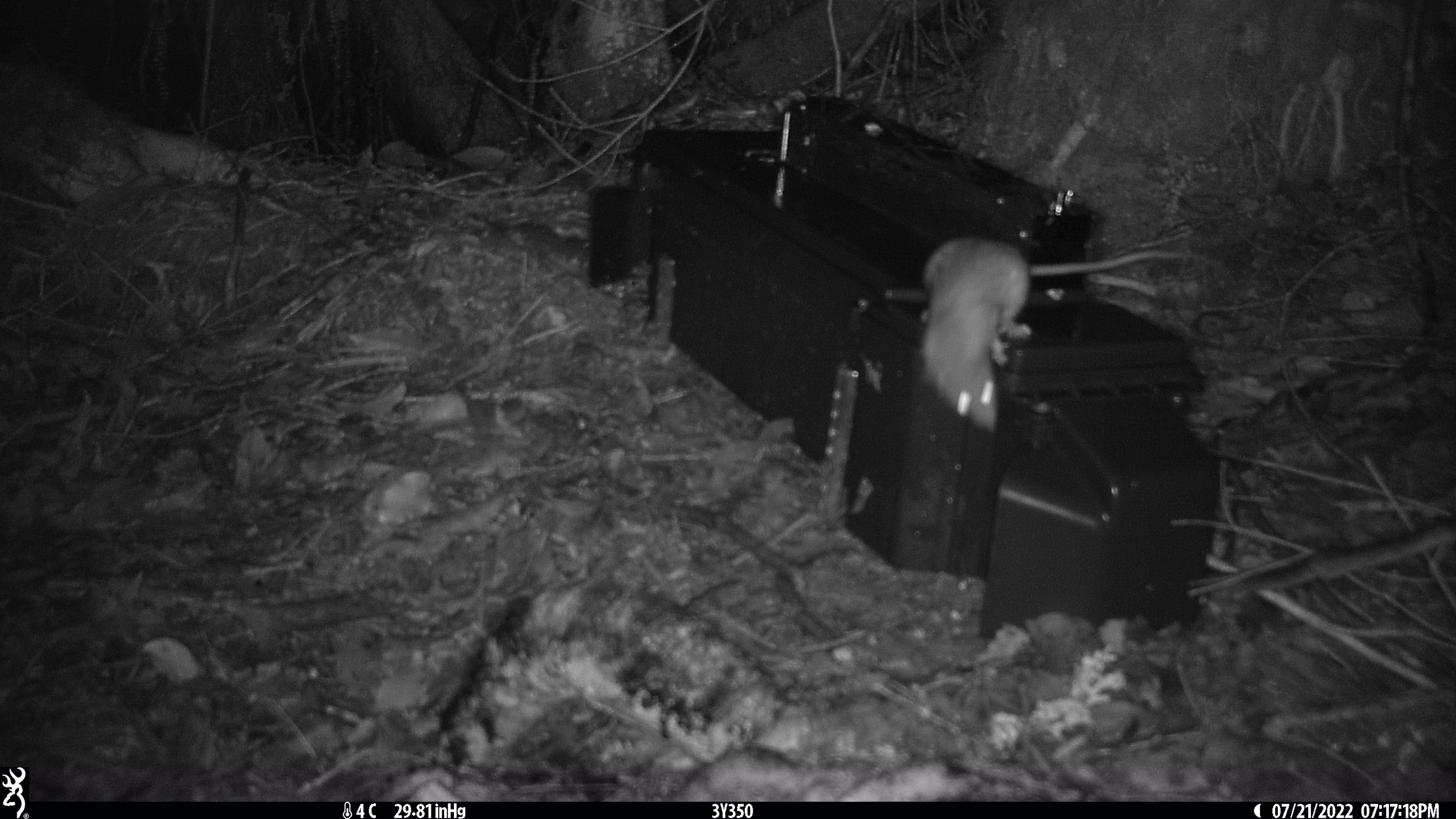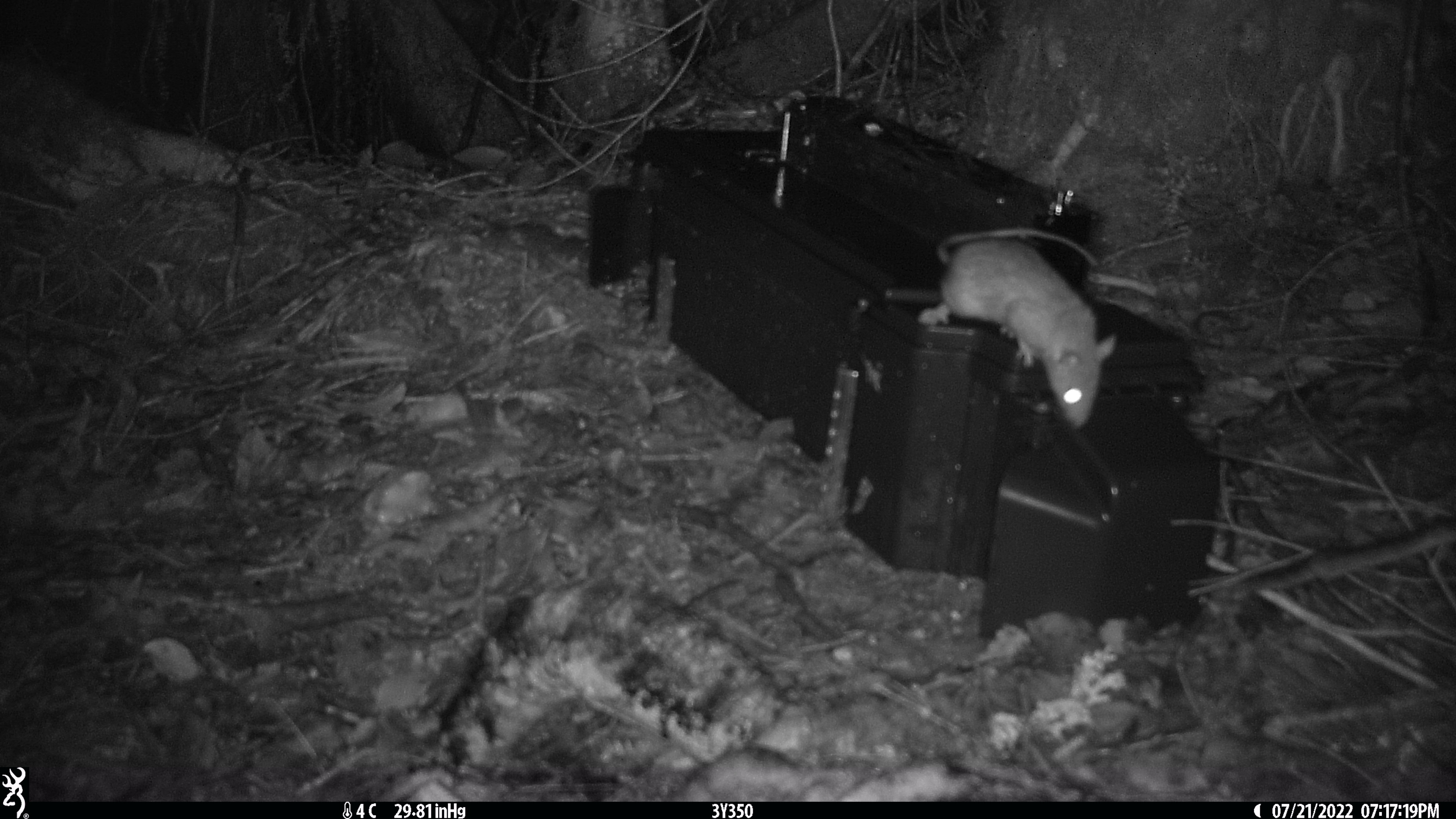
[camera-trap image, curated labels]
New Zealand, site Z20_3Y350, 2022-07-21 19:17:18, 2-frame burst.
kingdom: Animalia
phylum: Chordata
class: Mammalia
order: Rodentia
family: Muridae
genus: Rattus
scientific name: Rattus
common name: rat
Rat (Rattus).